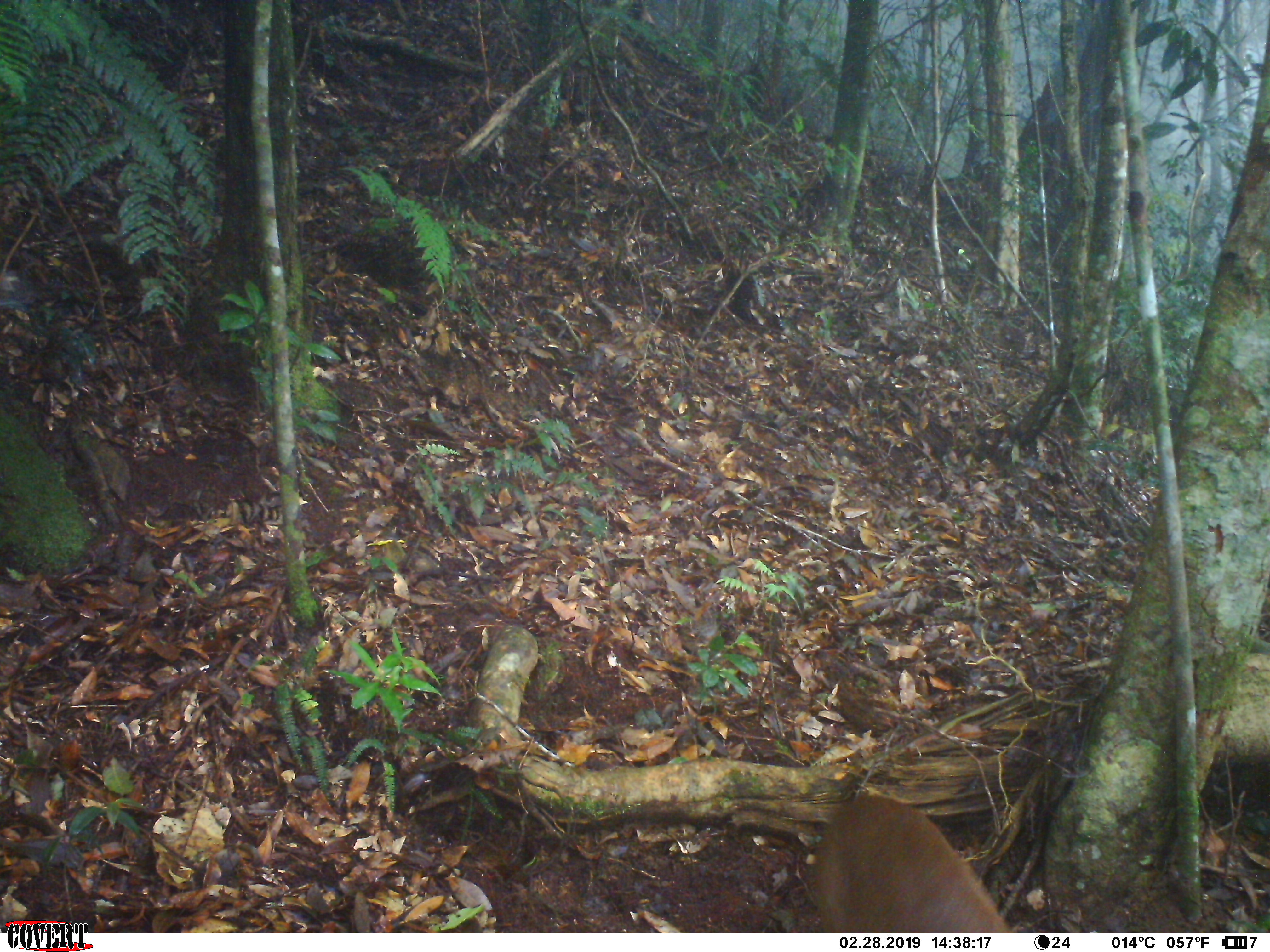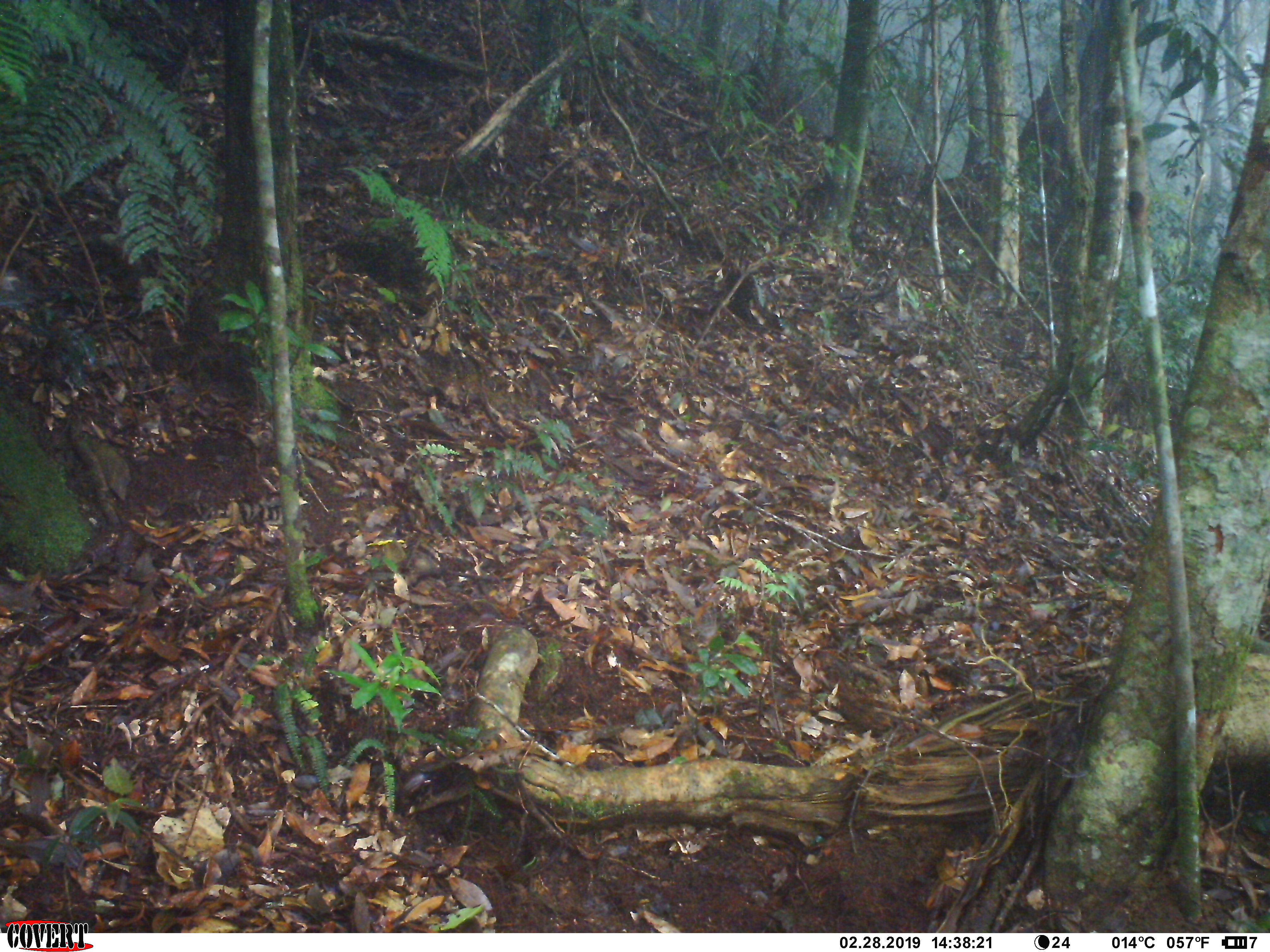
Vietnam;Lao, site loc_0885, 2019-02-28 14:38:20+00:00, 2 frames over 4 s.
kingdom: Animalia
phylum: Chordata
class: Mammalia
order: Artiodactyla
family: Cervidae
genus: Muntiacus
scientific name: Muntiacus rooseveltorum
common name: roosevelt's muntjac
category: roosevelts muntjac group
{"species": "roosevelts muntjac group (roosevelt's muntjac) (Muntiacus rooseveltorum)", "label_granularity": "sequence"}